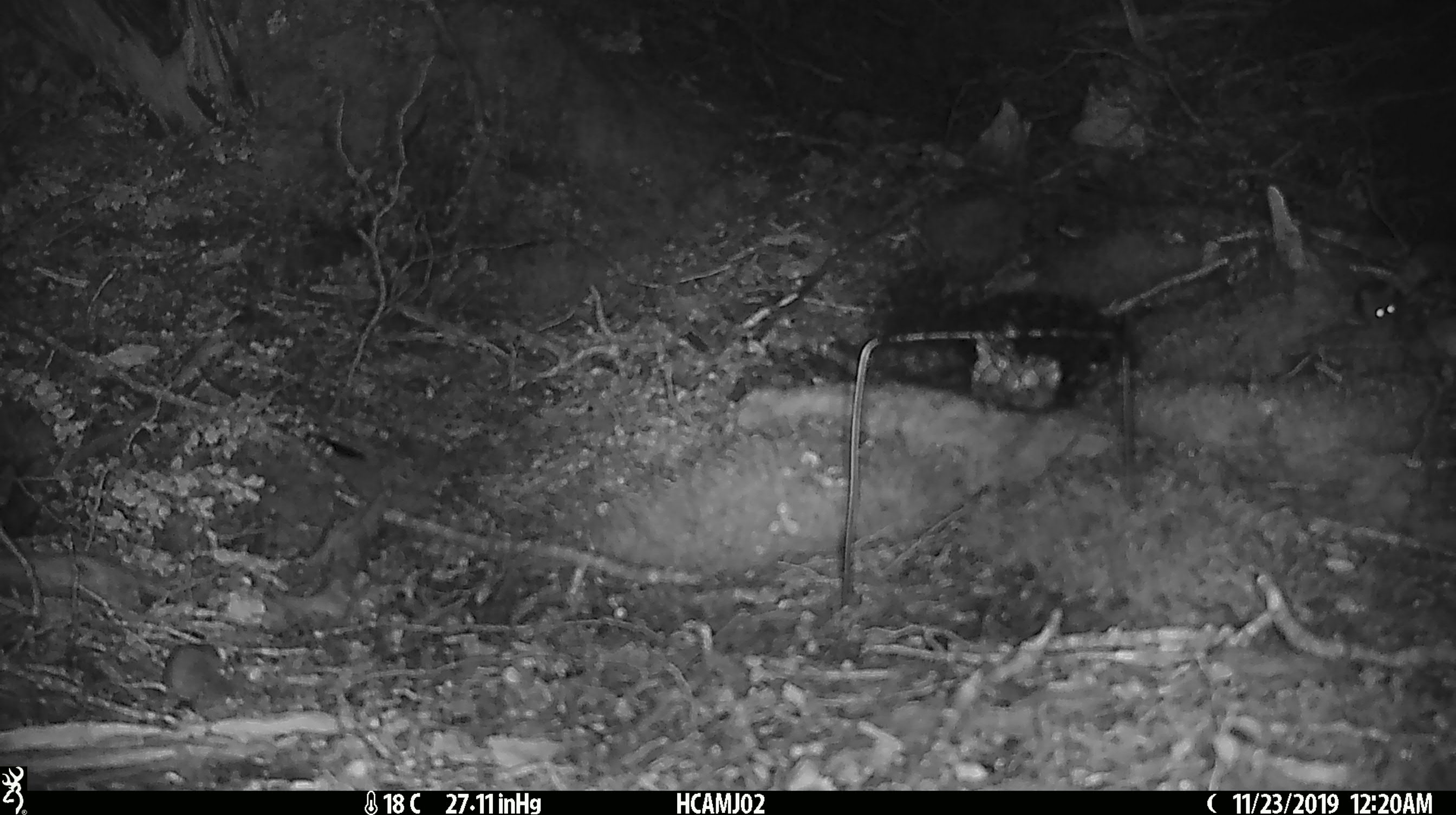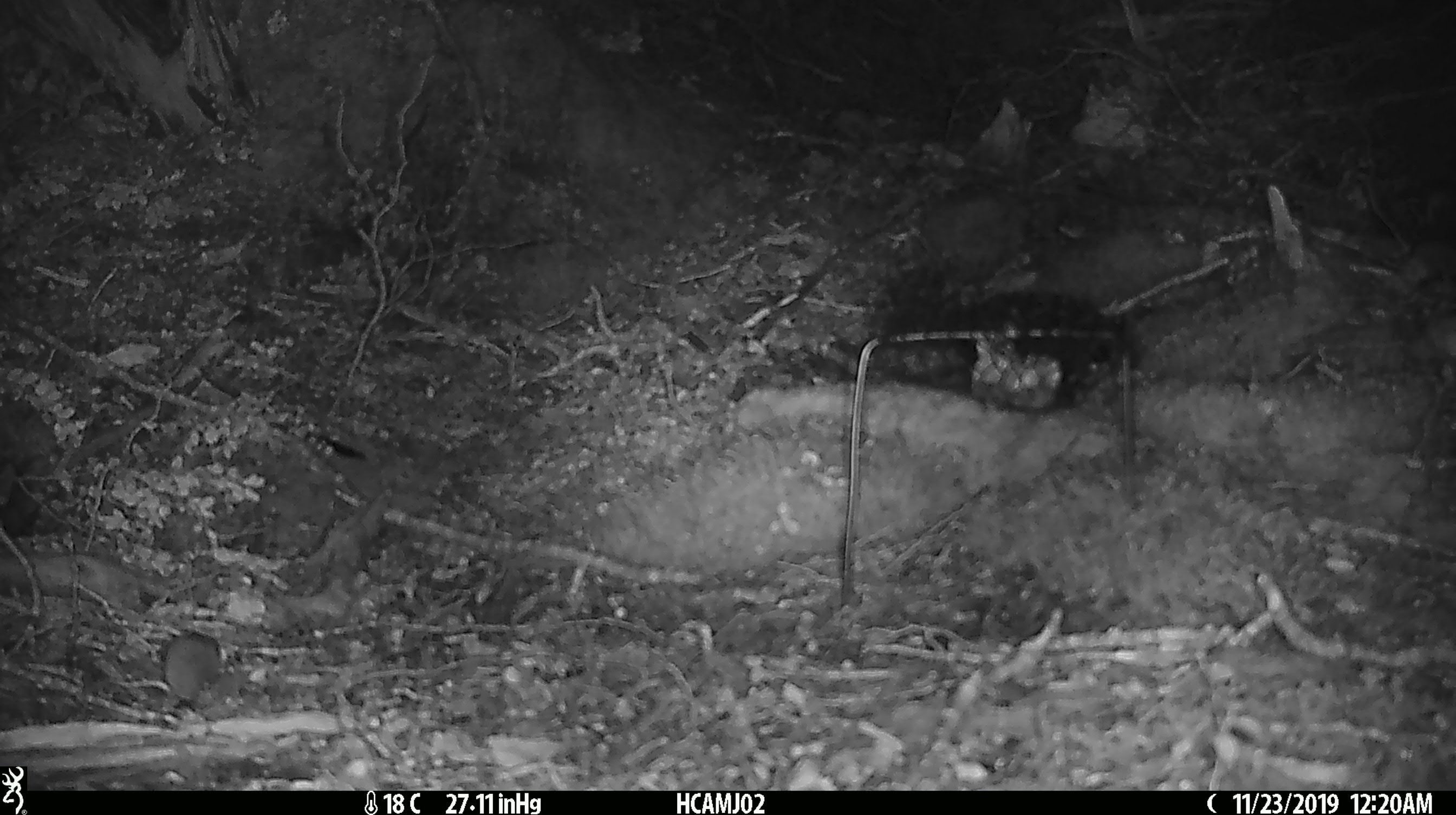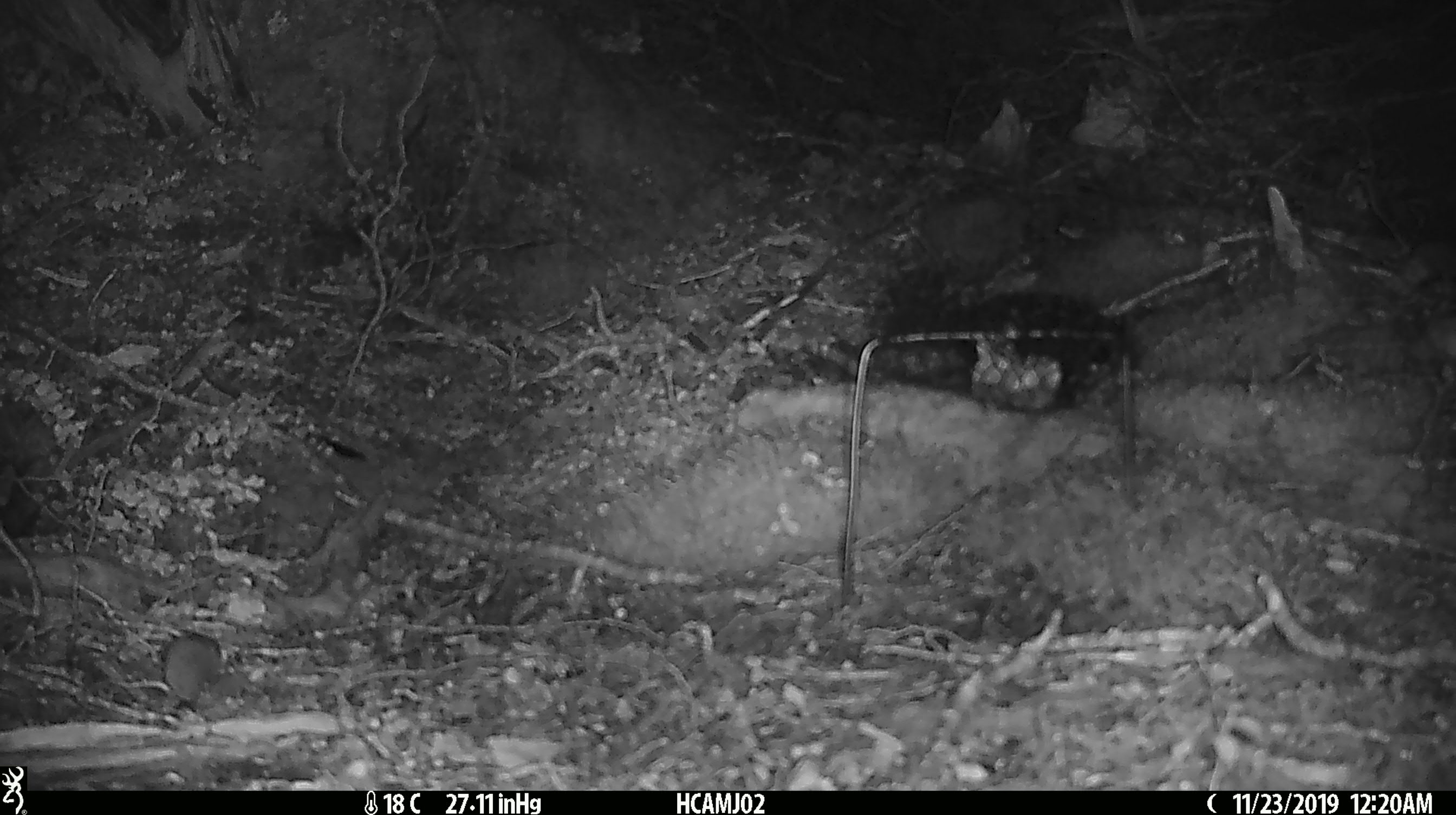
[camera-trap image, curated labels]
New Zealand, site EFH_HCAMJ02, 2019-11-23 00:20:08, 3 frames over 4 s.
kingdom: Animalia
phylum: Chordata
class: Mammalia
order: Rodentia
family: Muridae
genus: Mus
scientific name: Mus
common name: mouse